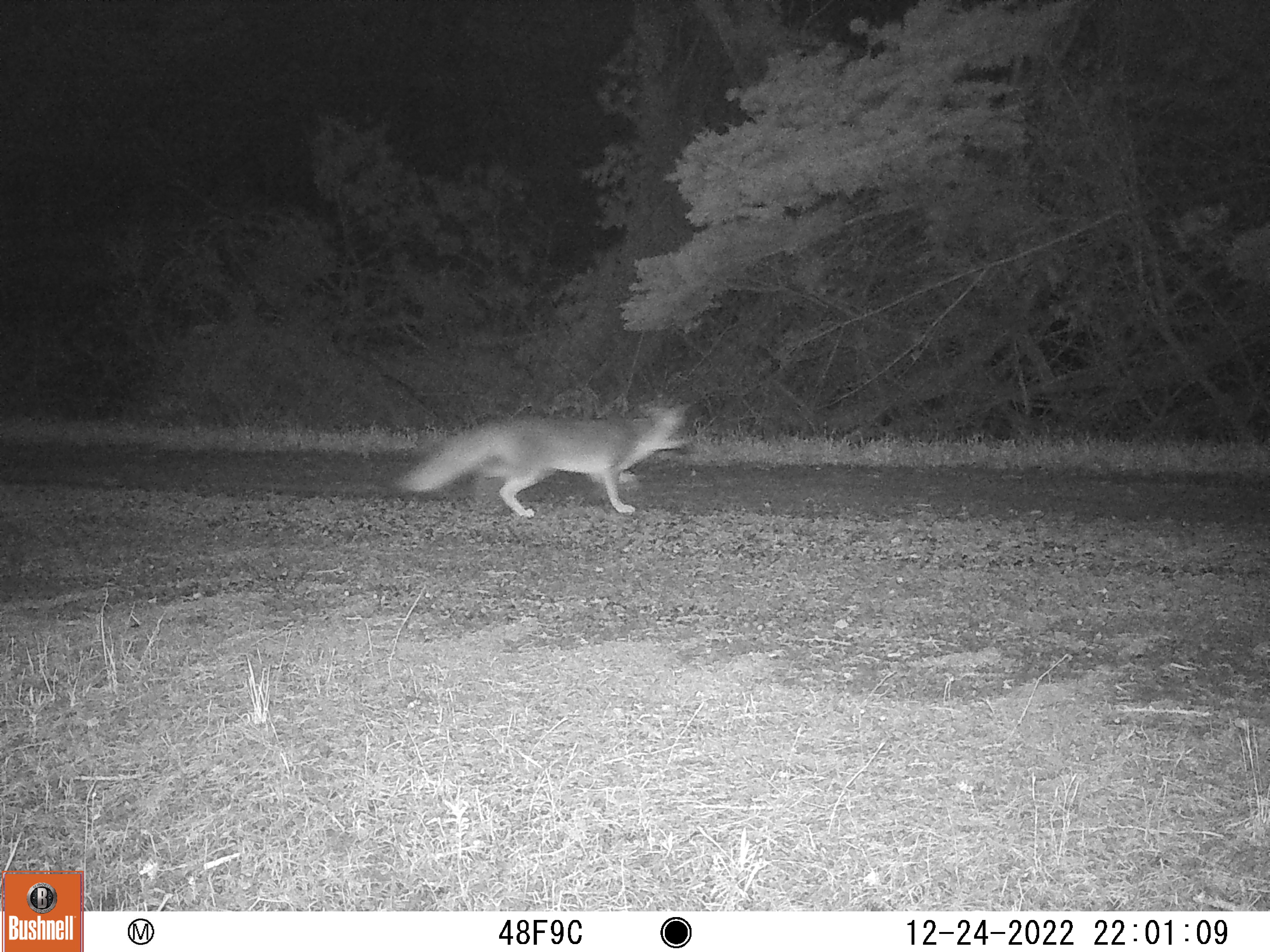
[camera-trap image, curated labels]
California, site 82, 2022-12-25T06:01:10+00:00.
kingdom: Animalia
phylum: Chordata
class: Mammalia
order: Carnivora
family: Canidae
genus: Urocyon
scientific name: Urocyon cinereoargenteus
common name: gray fox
Gray fox (Urocyon cinereoargenteus).